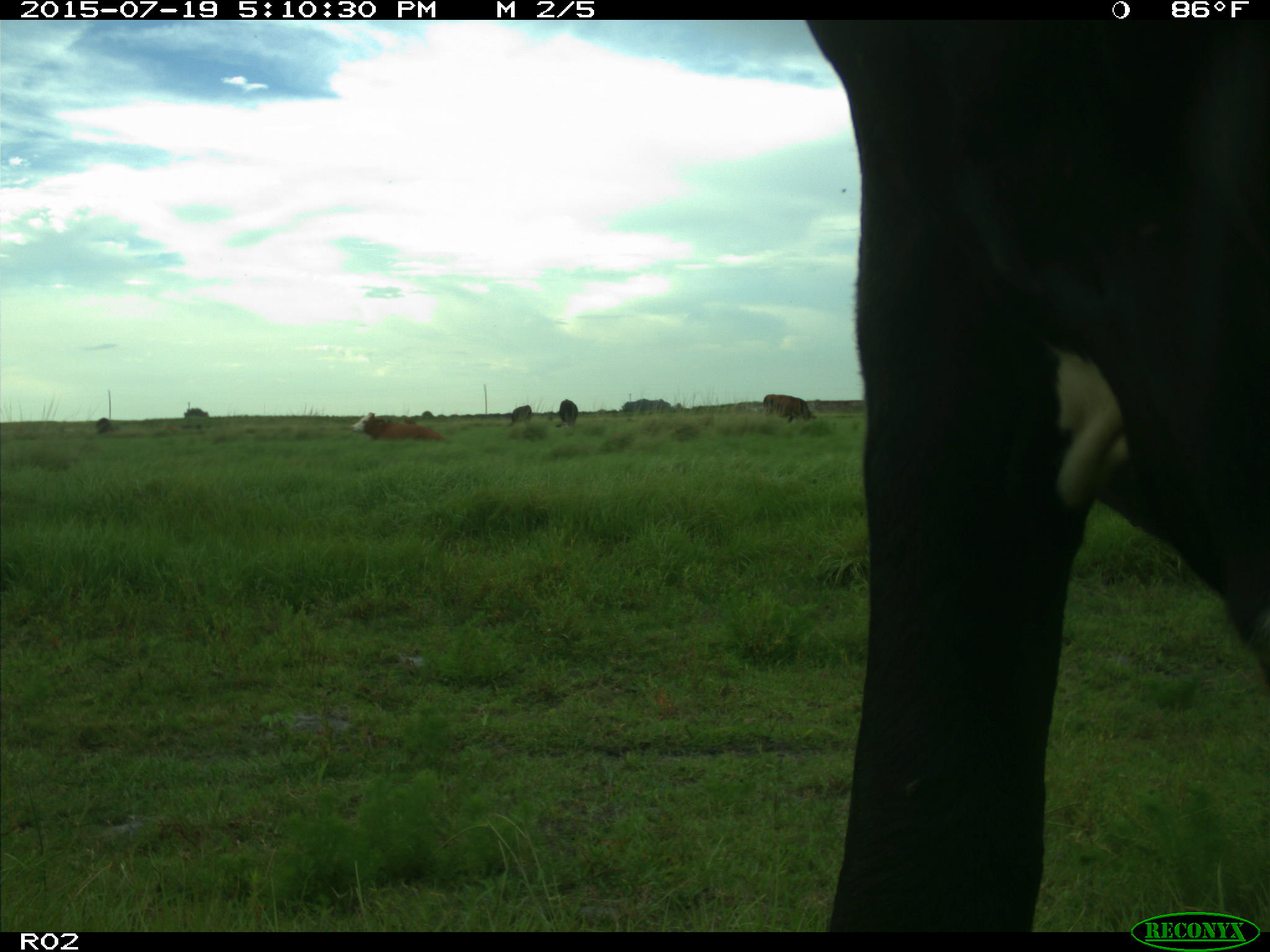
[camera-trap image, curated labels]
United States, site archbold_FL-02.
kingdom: Animalia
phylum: Chordata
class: Mammalia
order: Artiodactyla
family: Bovidae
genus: Bos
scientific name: Bos taurus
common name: domestic cow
Bos taurus (domestic cow).